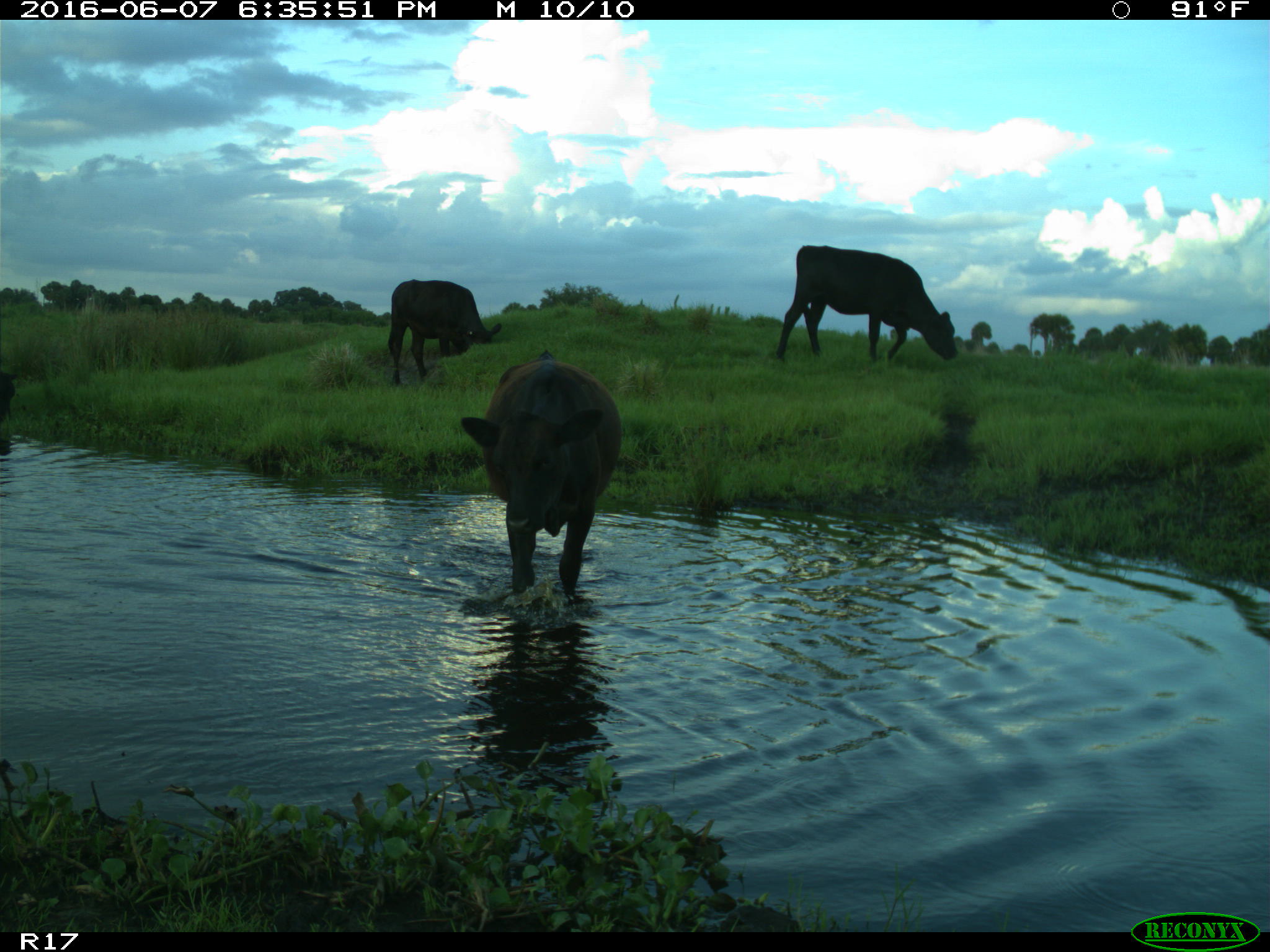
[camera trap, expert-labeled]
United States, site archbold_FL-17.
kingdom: Animalia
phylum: Chordata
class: Mammalia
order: Artiodactyla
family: Bovidae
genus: Bos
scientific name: Bos taurus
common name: domestic cow